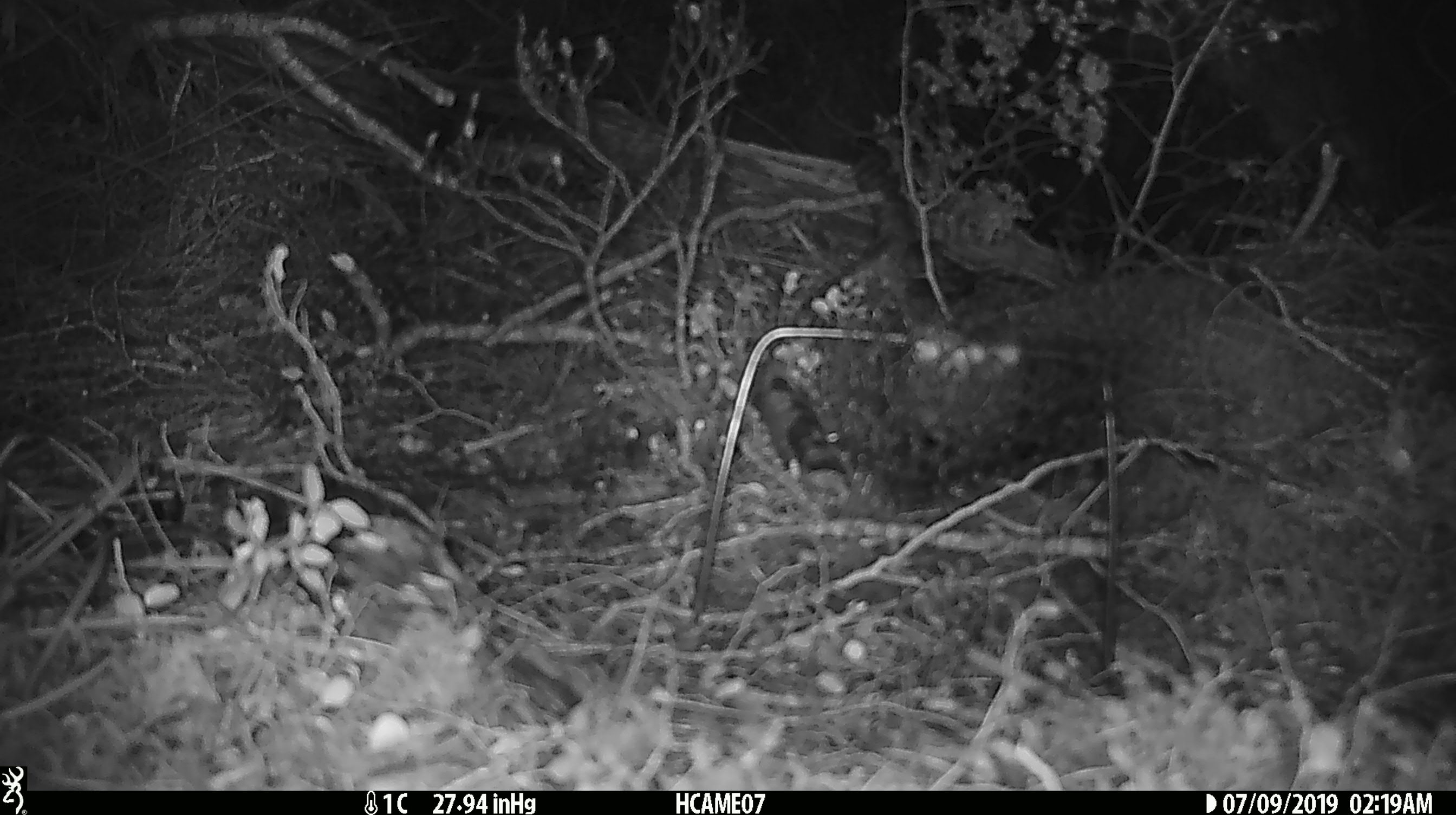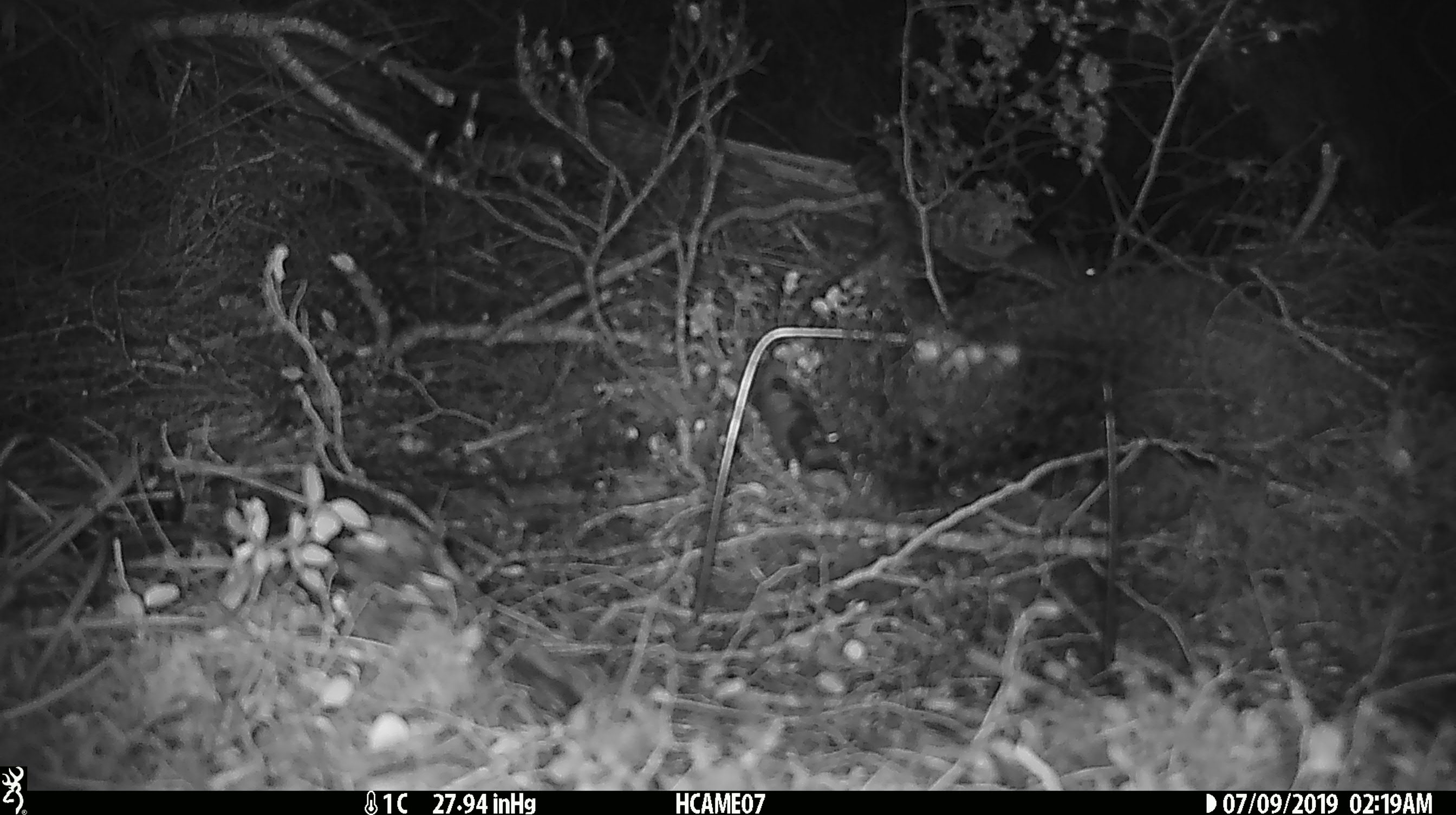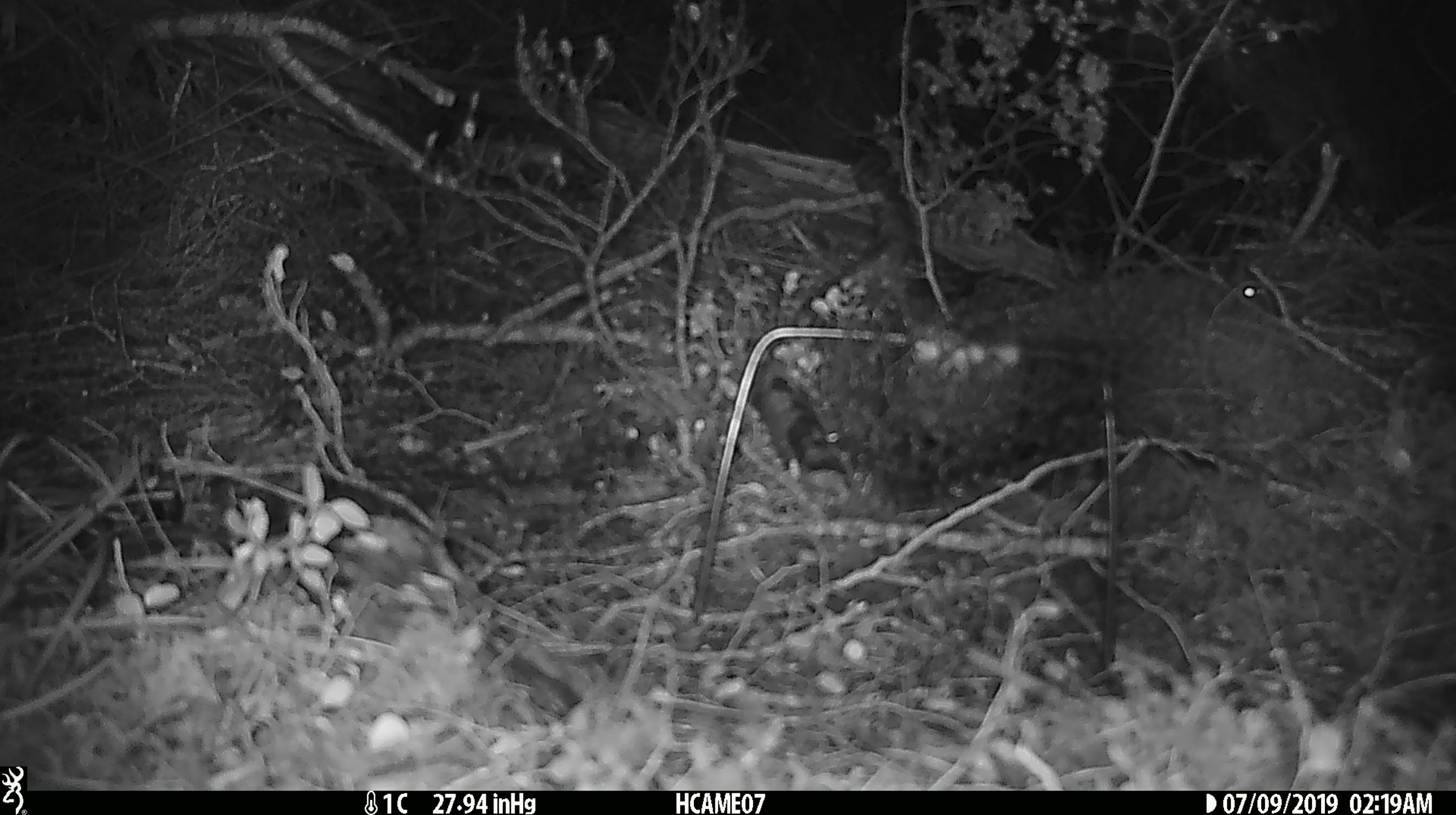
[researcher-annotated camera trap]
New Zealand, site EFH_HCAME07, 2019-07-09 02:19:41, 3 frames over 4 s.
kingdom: Animalia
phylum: Chordata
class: Mammalia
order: Rodentia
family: Muridae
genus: Mus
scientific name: Mus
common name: mouse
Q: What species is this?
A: Mouse (Mus).